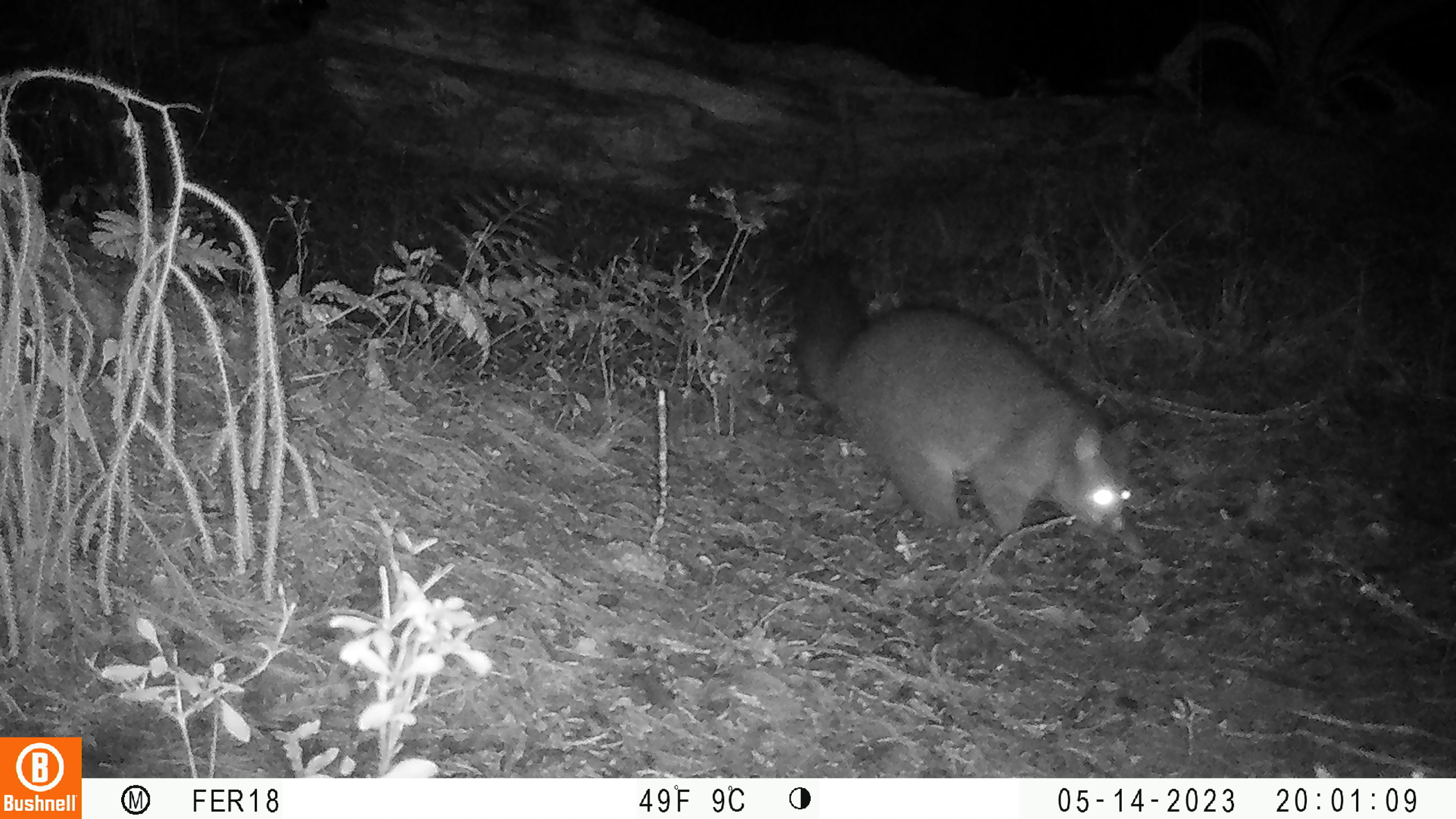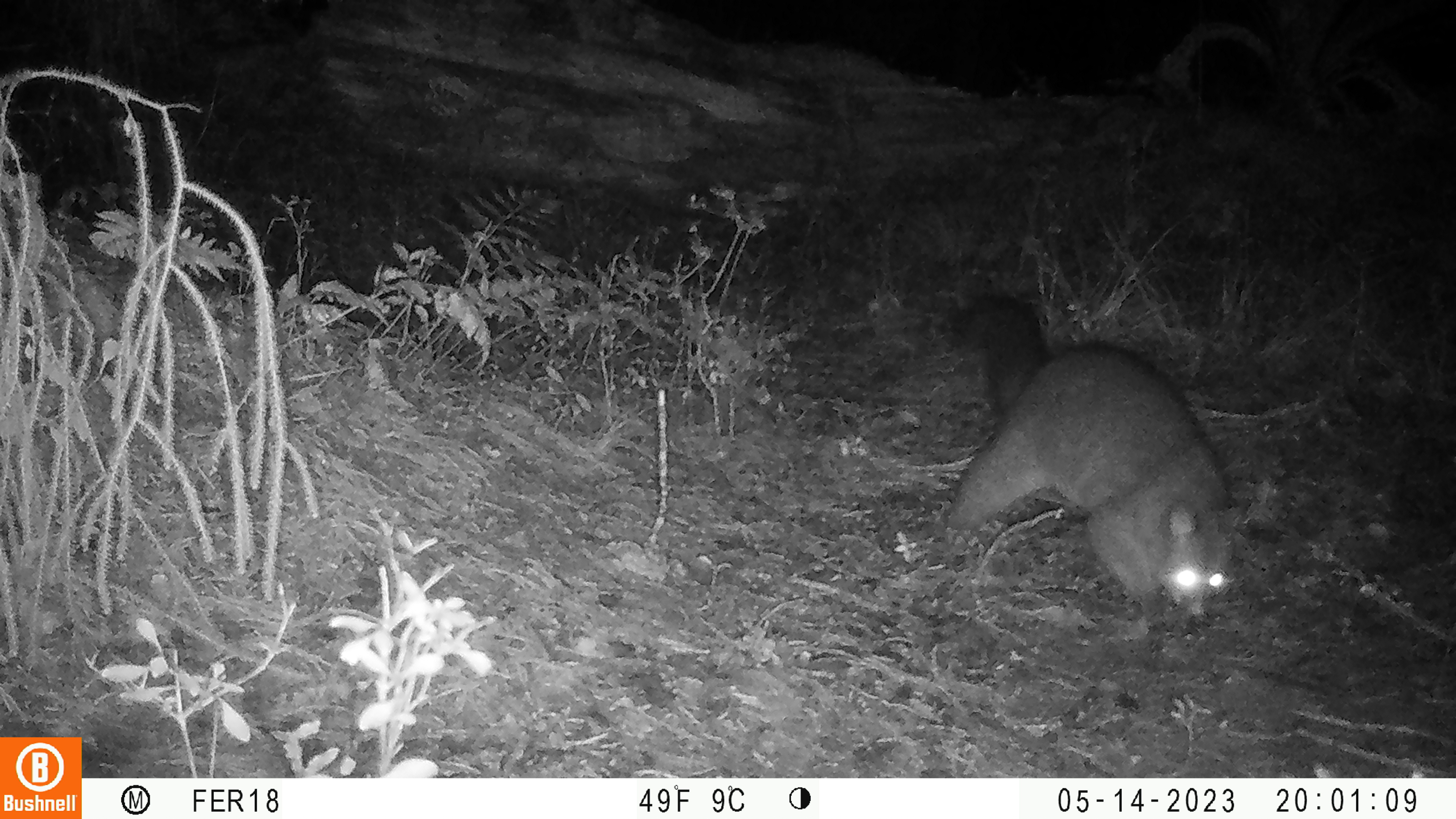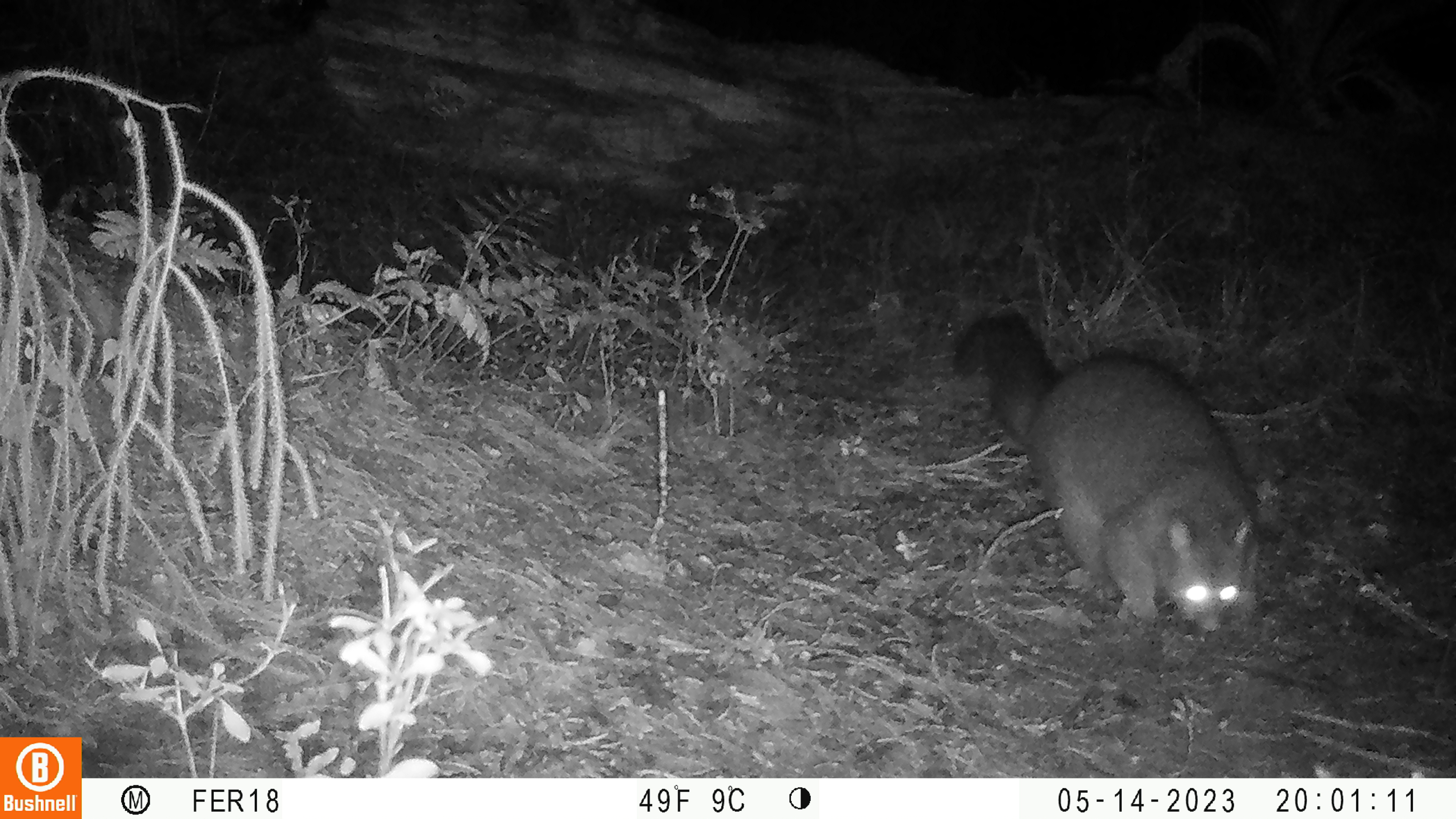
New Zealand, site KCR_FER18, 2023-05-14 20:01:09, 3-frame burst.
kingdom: Animalia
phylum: Chordata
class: Mammalia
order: Diprotodontia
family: Phalangeridae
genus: Trichosurus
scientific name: Trichosurus vulpecula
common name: common brushtail possum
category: possum